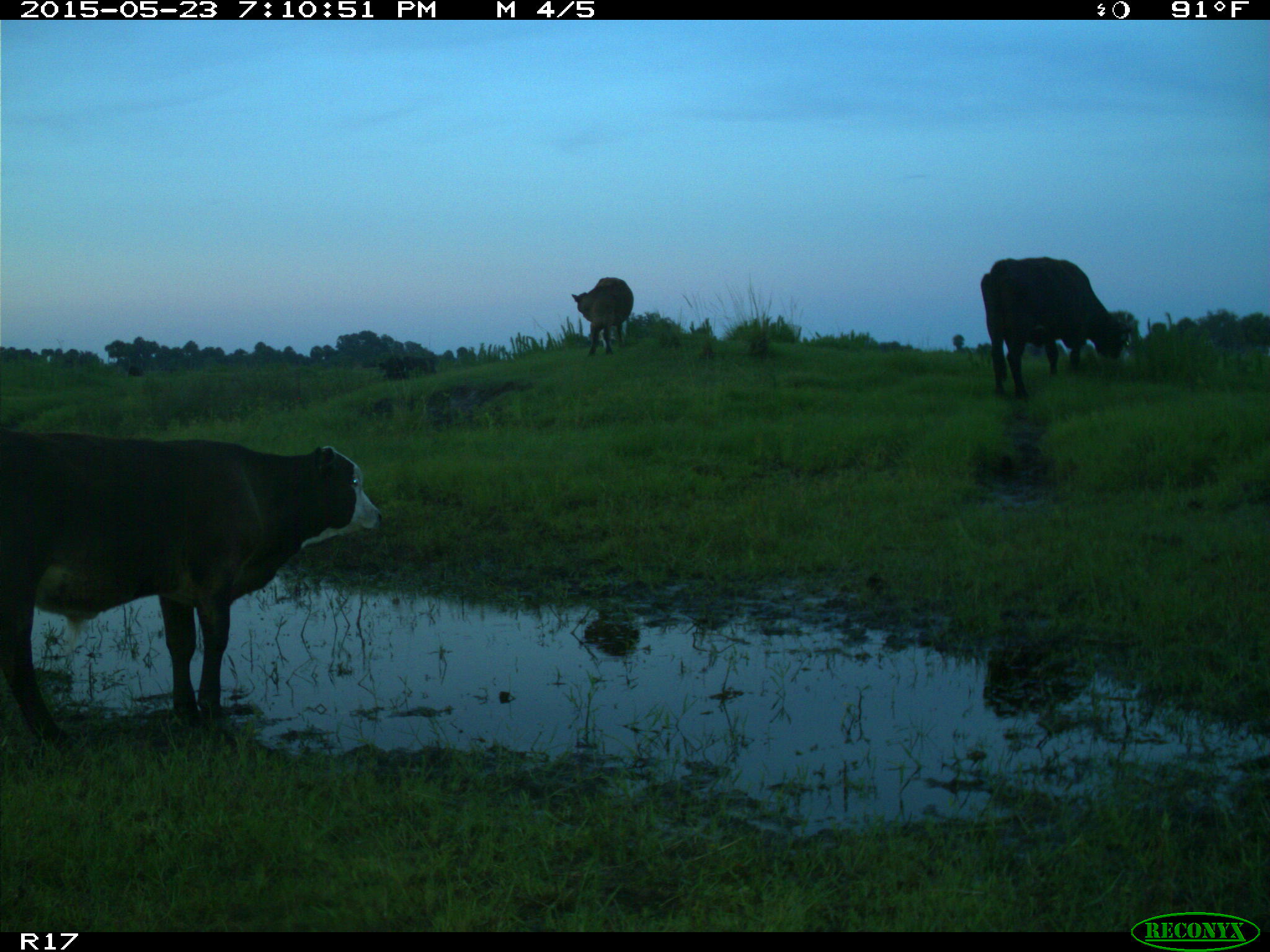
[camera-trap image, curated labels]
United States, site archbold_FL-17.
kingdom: Animalia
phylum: Chordata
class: Mammalia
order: Artiodactyla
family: Bovidae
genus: Bos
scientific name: Bos taurus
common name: domestic cow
Bos taurus (domestic cow).